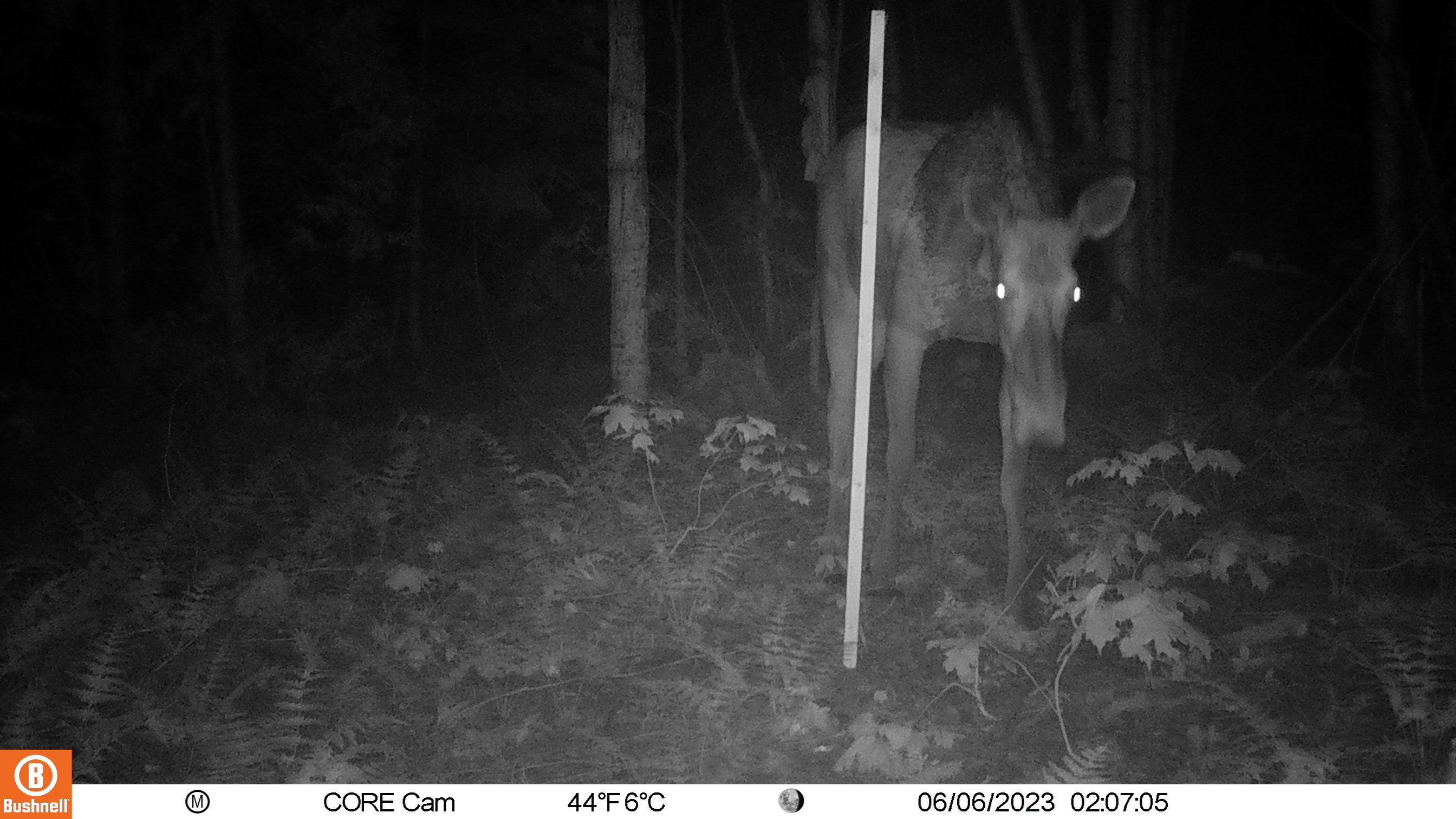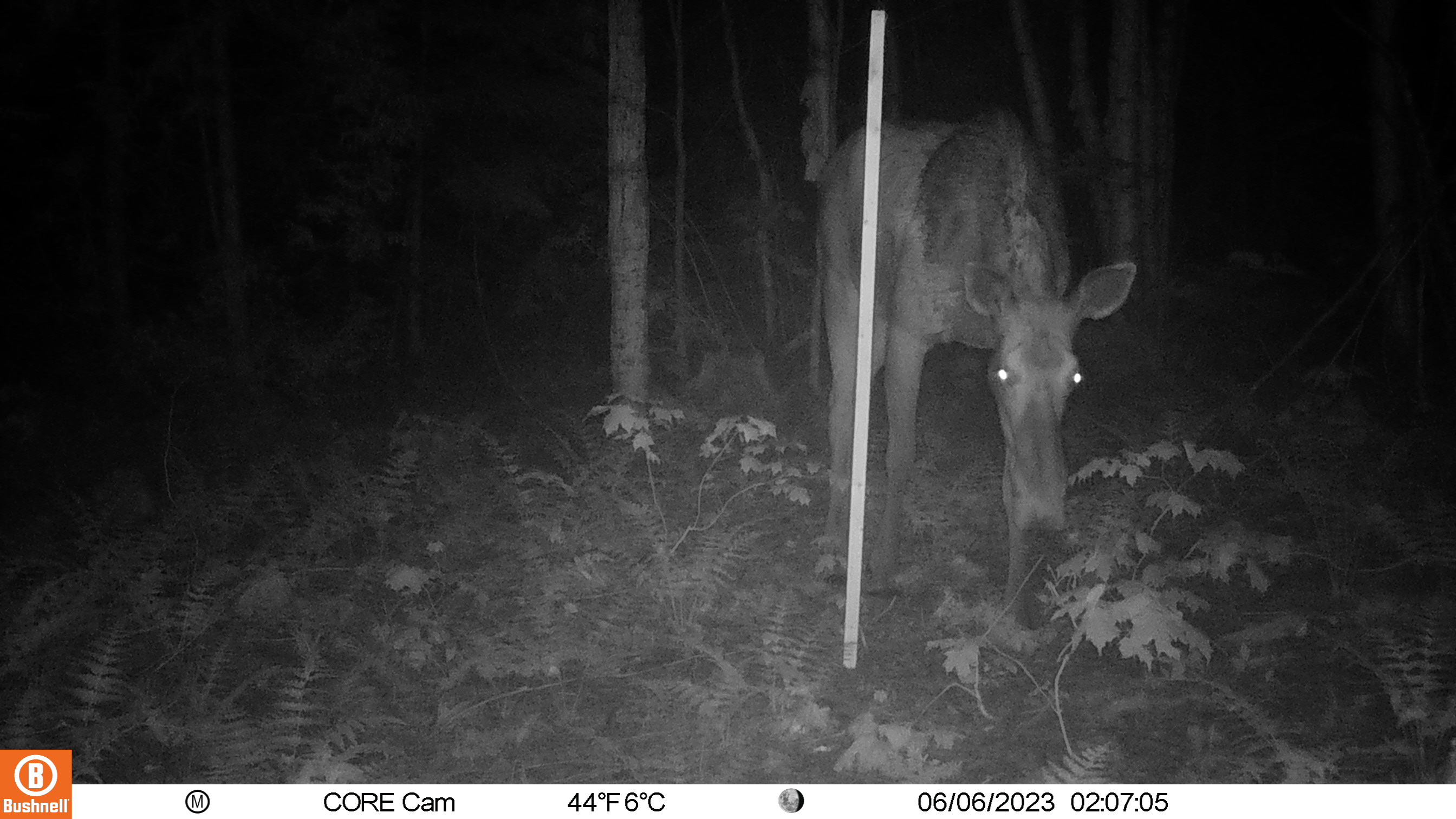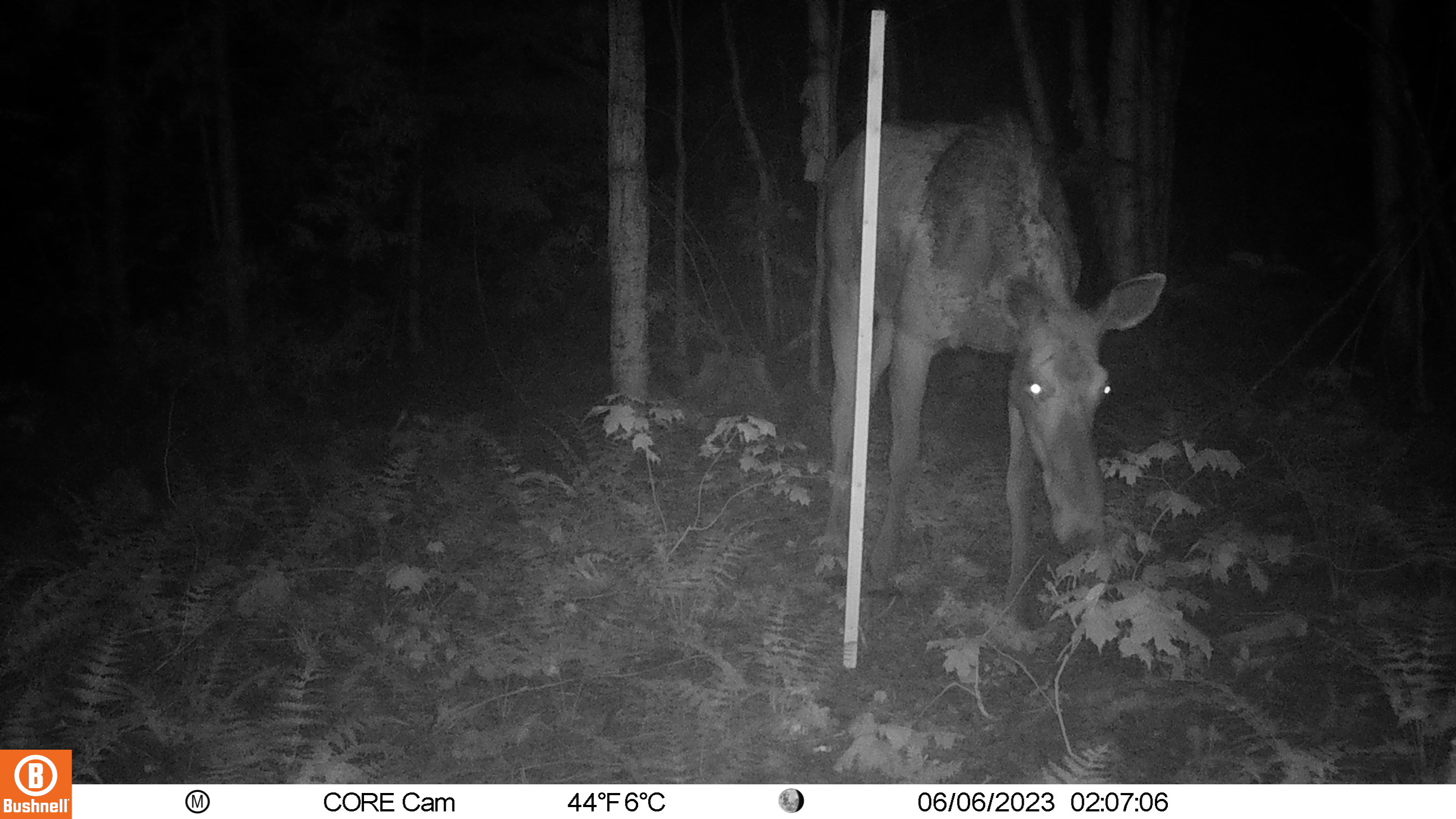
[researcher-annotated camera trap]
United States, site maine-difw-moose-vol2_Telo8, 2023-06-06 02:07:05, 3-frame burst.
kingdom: Animalia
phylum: Chordata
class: Mammalia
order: Artiodactyla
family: Cervidae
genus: Alces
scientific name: Alces alces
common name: moose